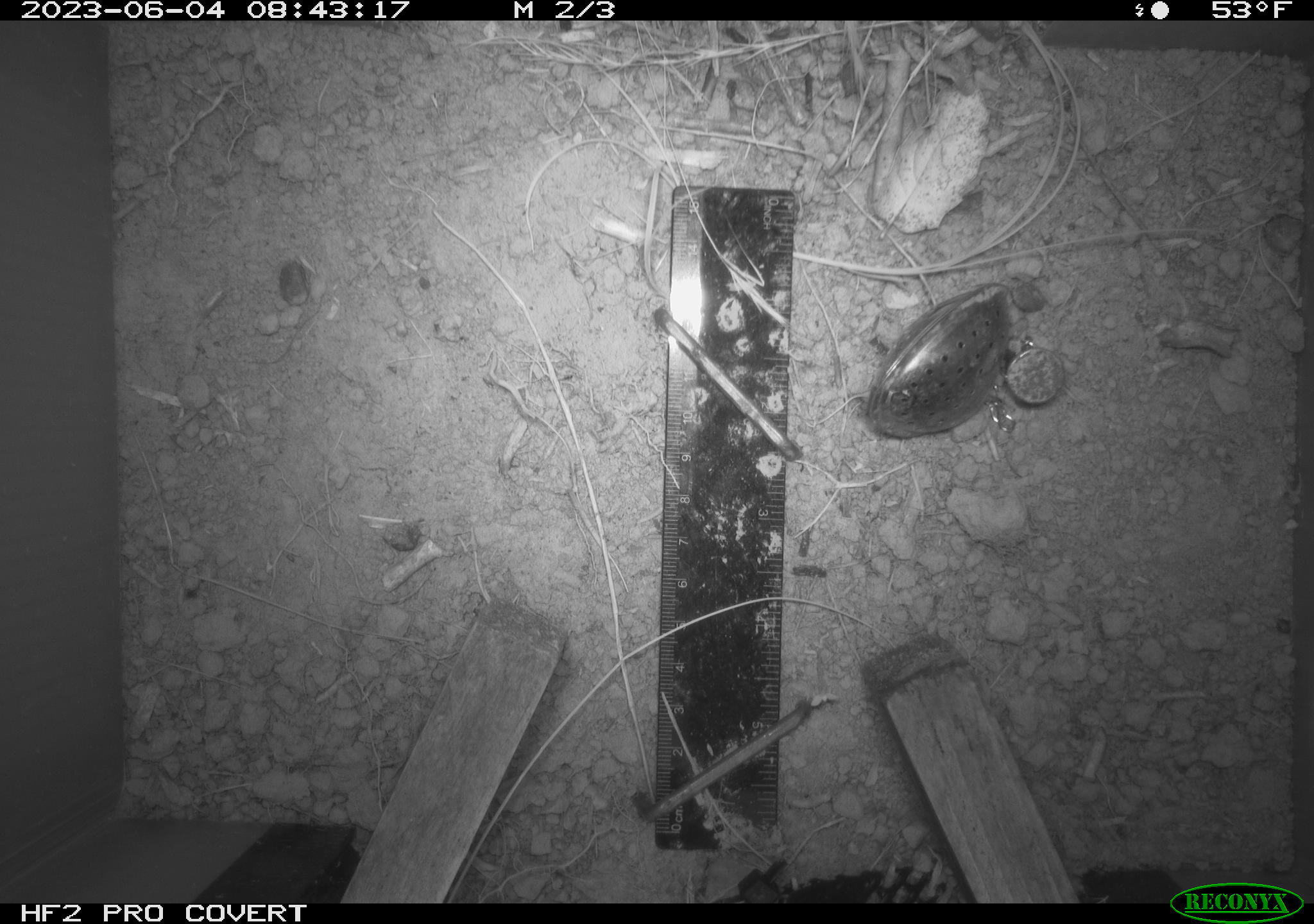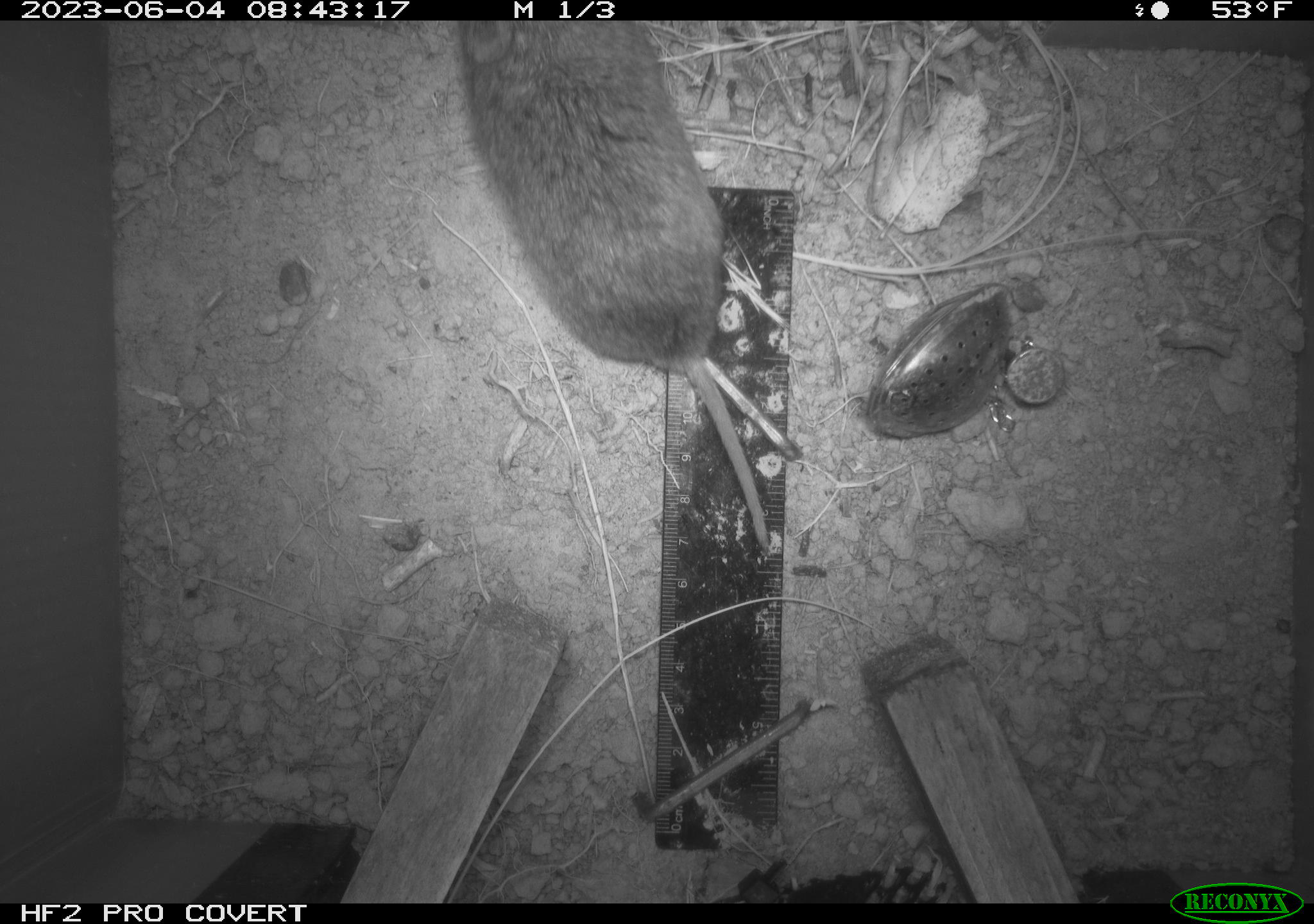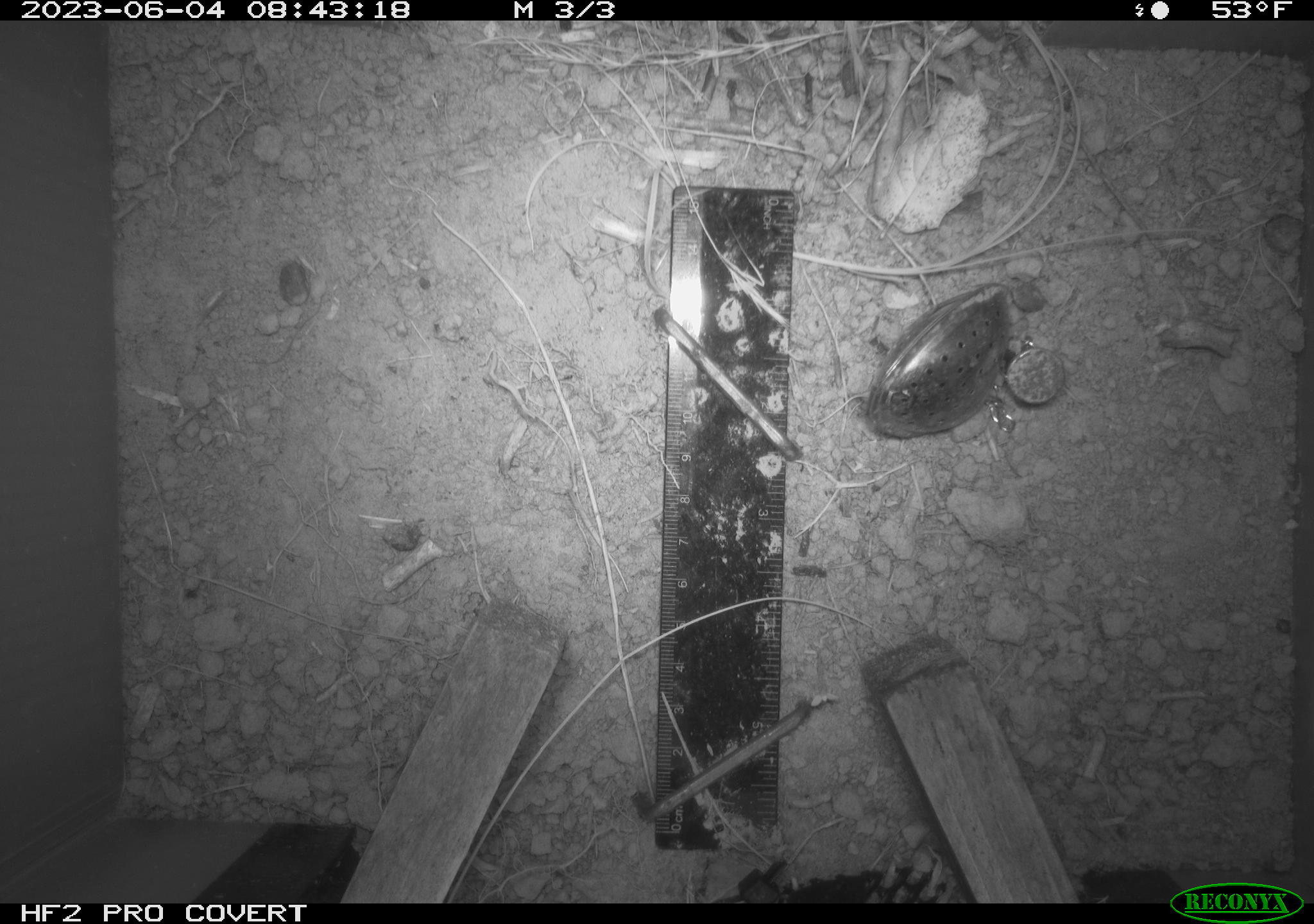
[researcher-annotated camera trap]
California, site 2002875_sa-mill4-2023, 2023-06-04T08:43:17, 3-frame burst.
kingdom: Animalia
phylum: Chordata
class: Mammalia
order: Rodentia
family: Cricetidae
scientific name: Arvicolinae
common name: voles, lemmings, and muskrats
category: arvicolinae subfamily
Arvicolinae subfamily (voles, lemmings, and muskrats) (Arvicolinae).